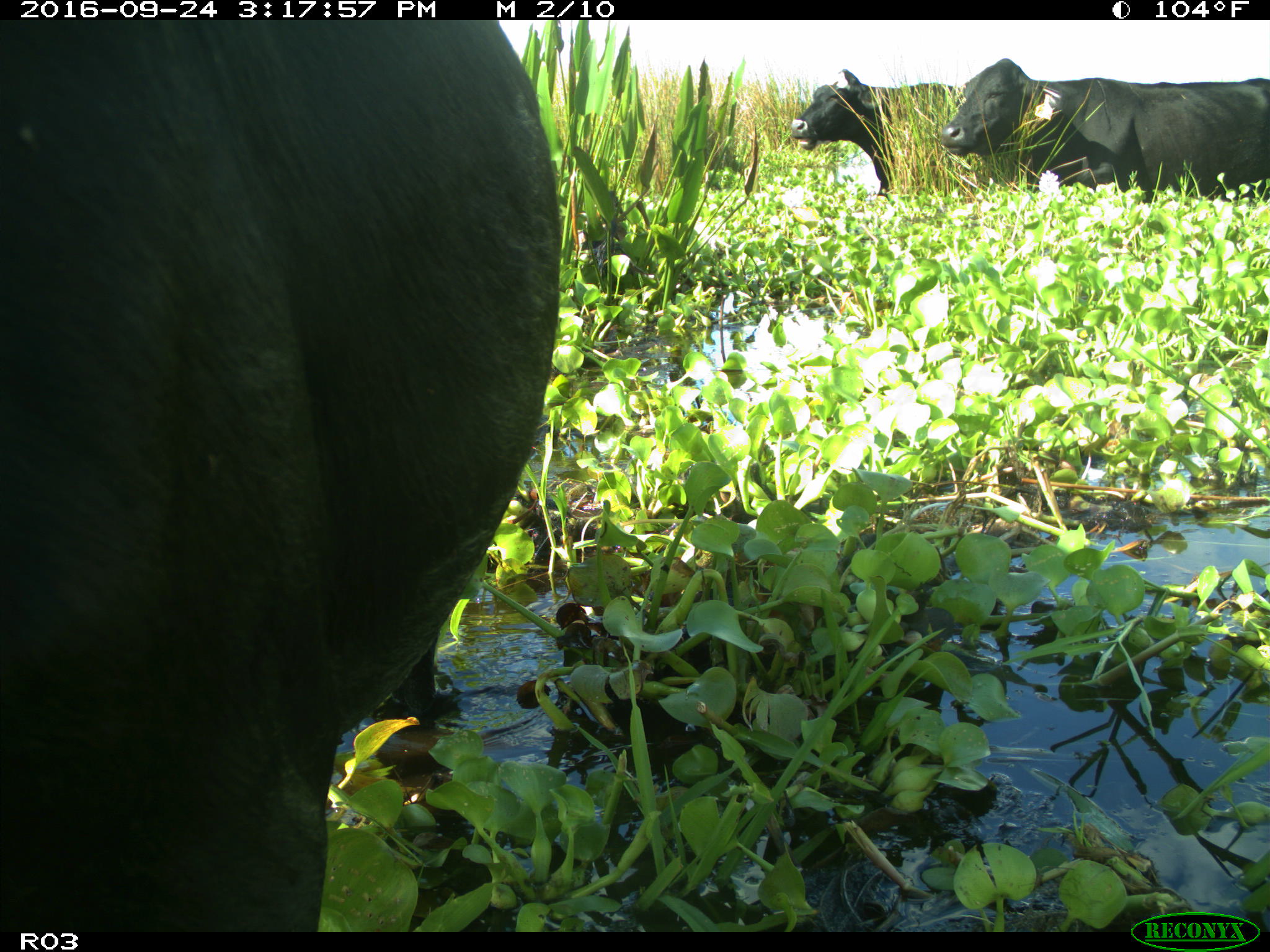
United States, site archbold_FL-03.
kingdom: Animalia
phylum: Chordata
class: Mammalia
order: Artiodactyla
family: Bovidae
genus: Bos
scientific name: Bos taurus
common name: domestic cow